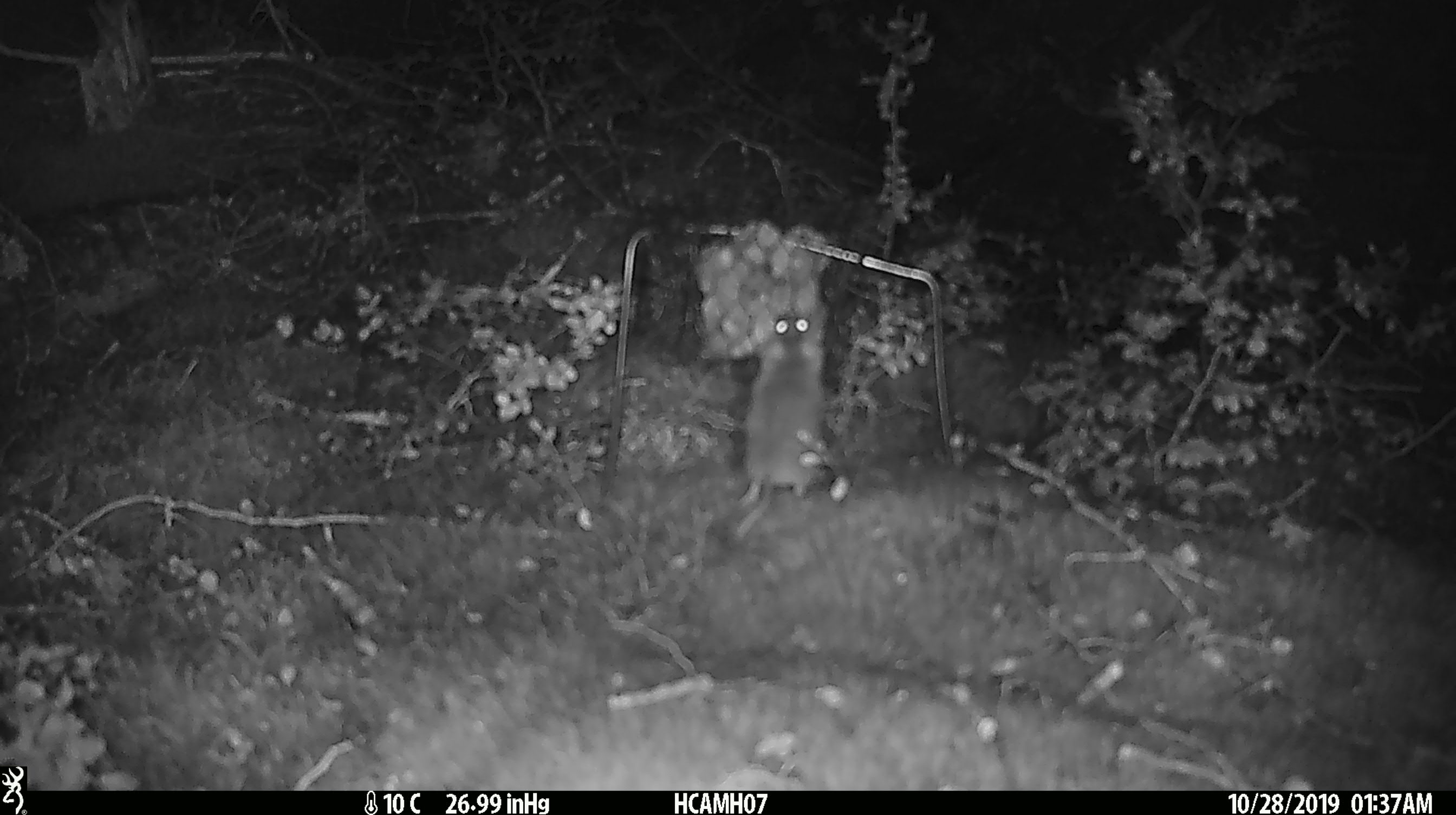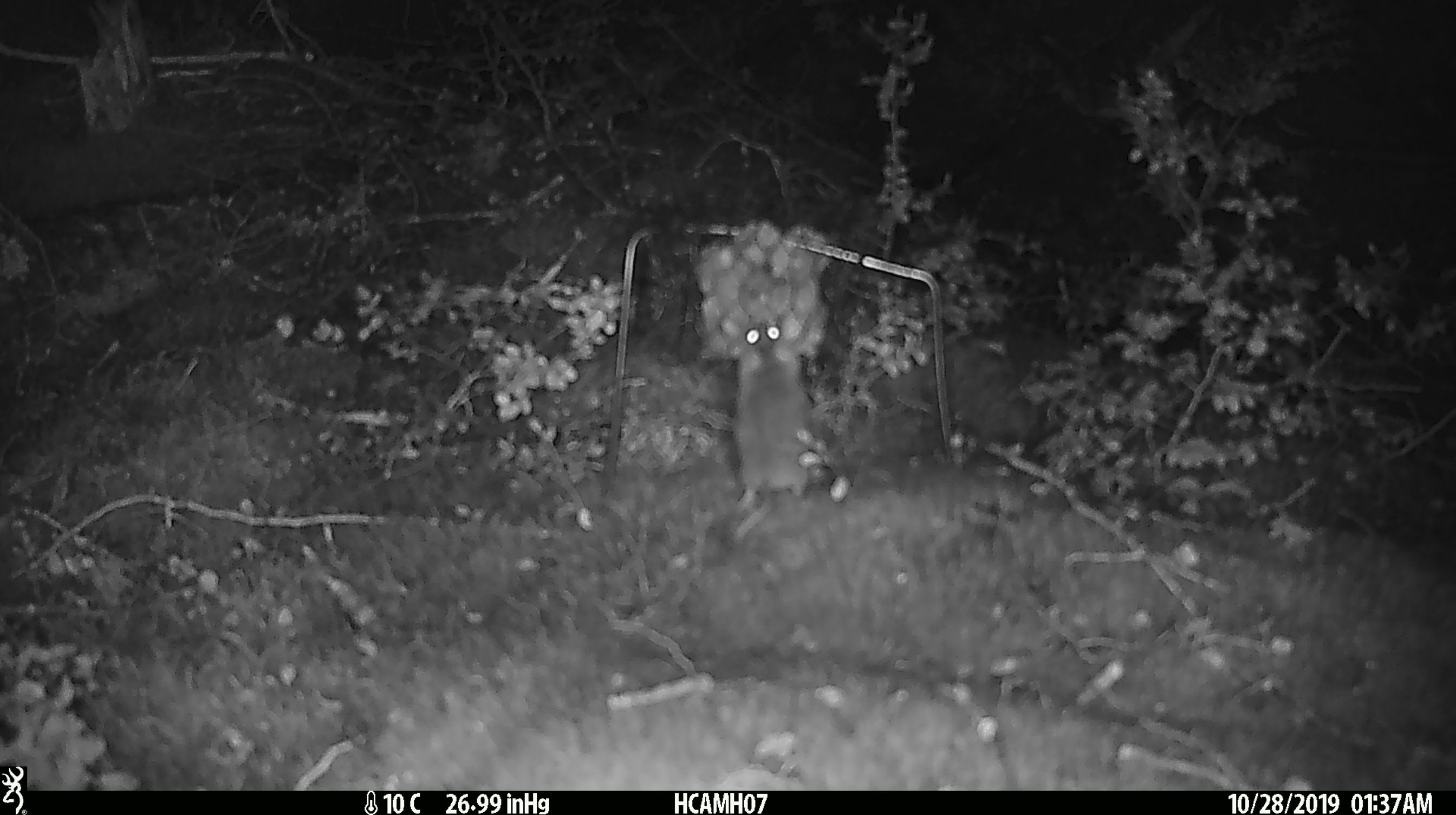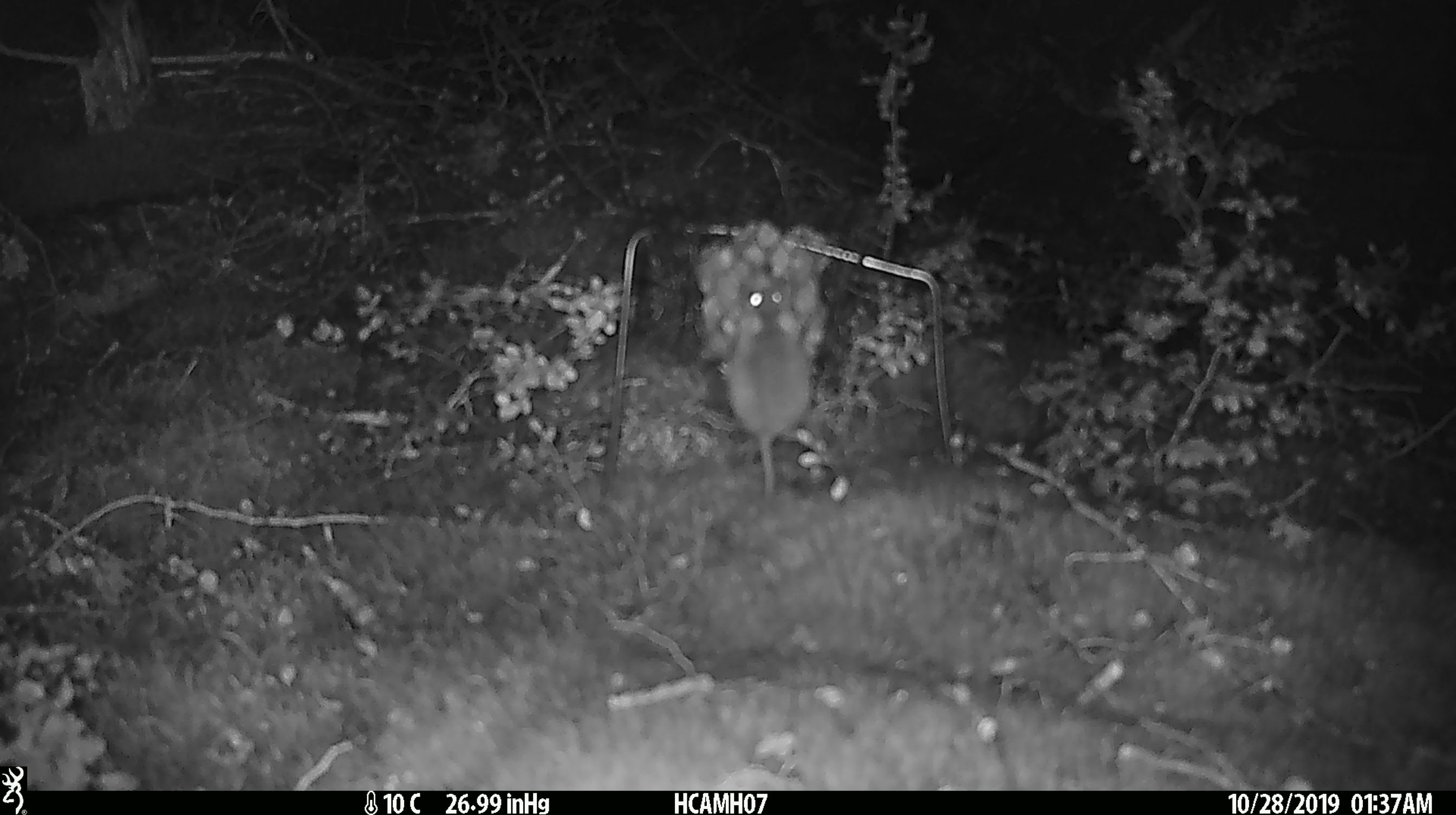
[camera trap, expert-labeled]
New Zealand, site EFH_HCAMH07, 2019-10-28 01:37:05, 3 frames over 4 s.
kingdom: Animalia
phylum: Chordata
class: Mammalia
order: Rodentia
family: Muridae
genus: Mus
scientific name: Mus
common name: mouse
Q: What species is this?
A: Mouse (Mus).